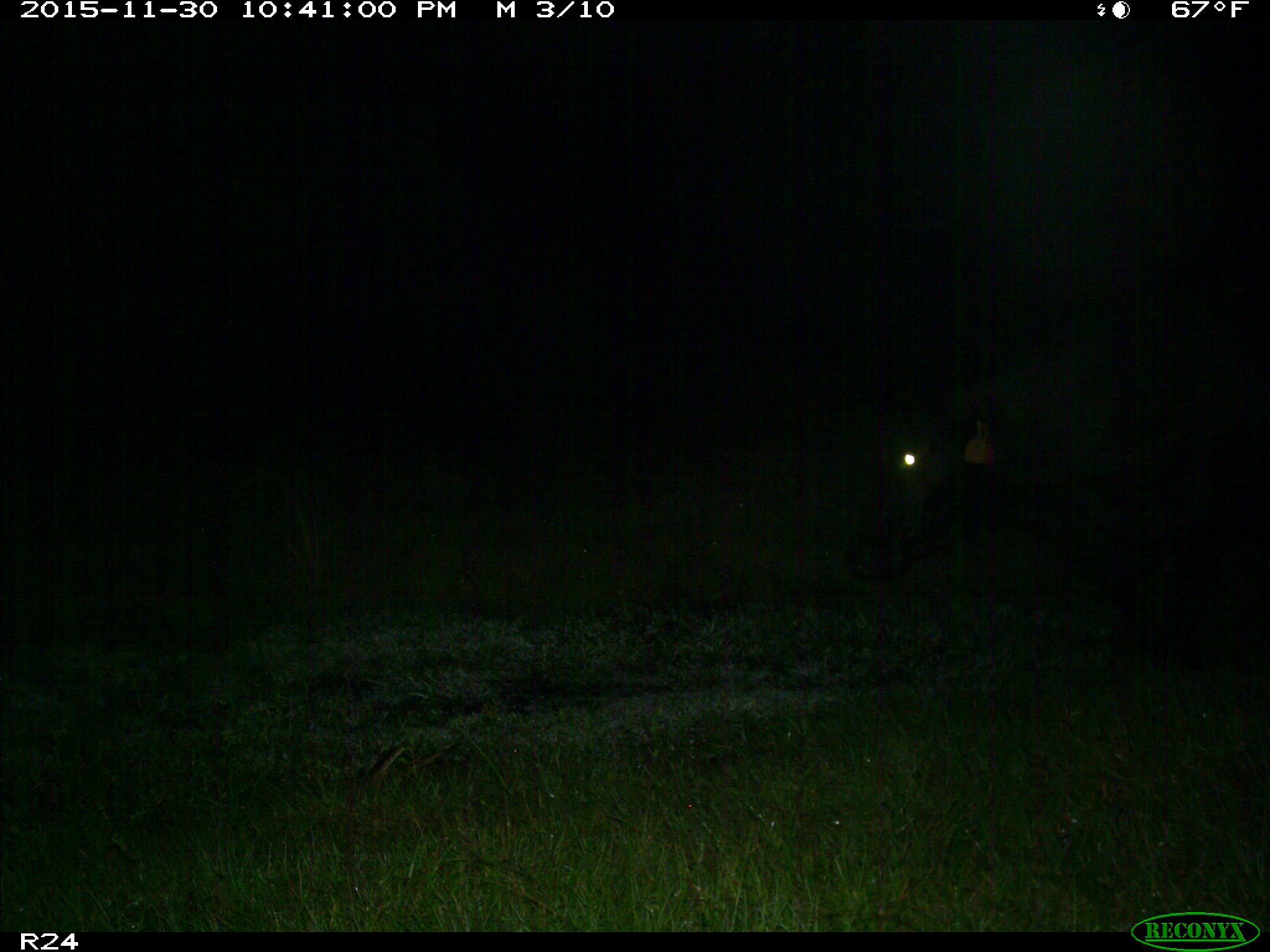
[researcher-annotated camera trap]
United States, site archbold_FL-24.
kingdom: Animalia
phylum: Chordata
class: Mammalia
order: Artiodactyla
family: Bovidae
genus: Bos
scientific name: Bos taurus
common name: domestic cow